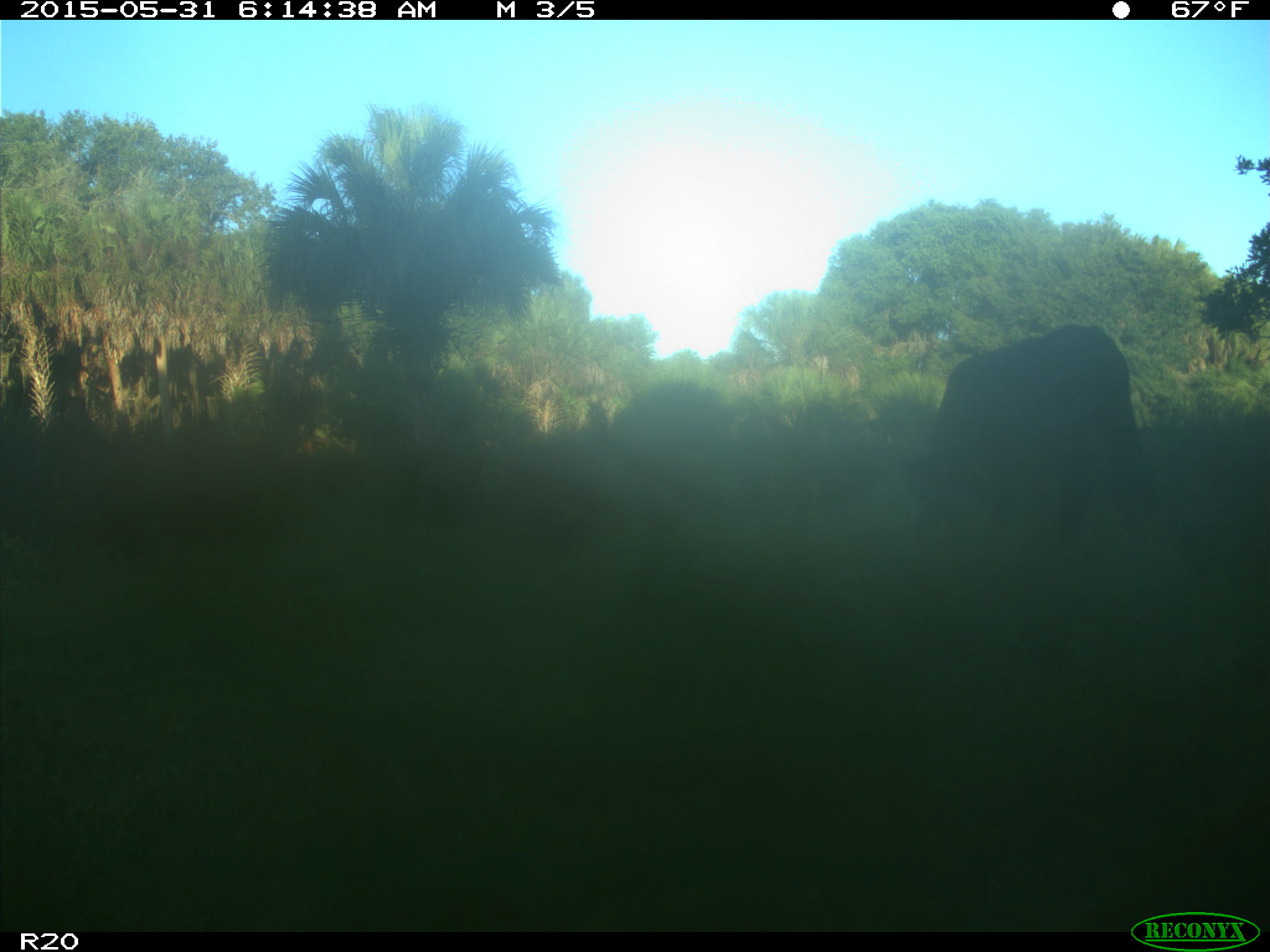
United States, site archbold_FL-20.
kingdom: Animalia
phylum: Chordata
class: Mammalia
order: Artiodactyla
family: Bovidae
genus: Bos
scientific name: Bos taurus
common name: domestic cow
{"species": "Bos taurus (domestic cow)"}